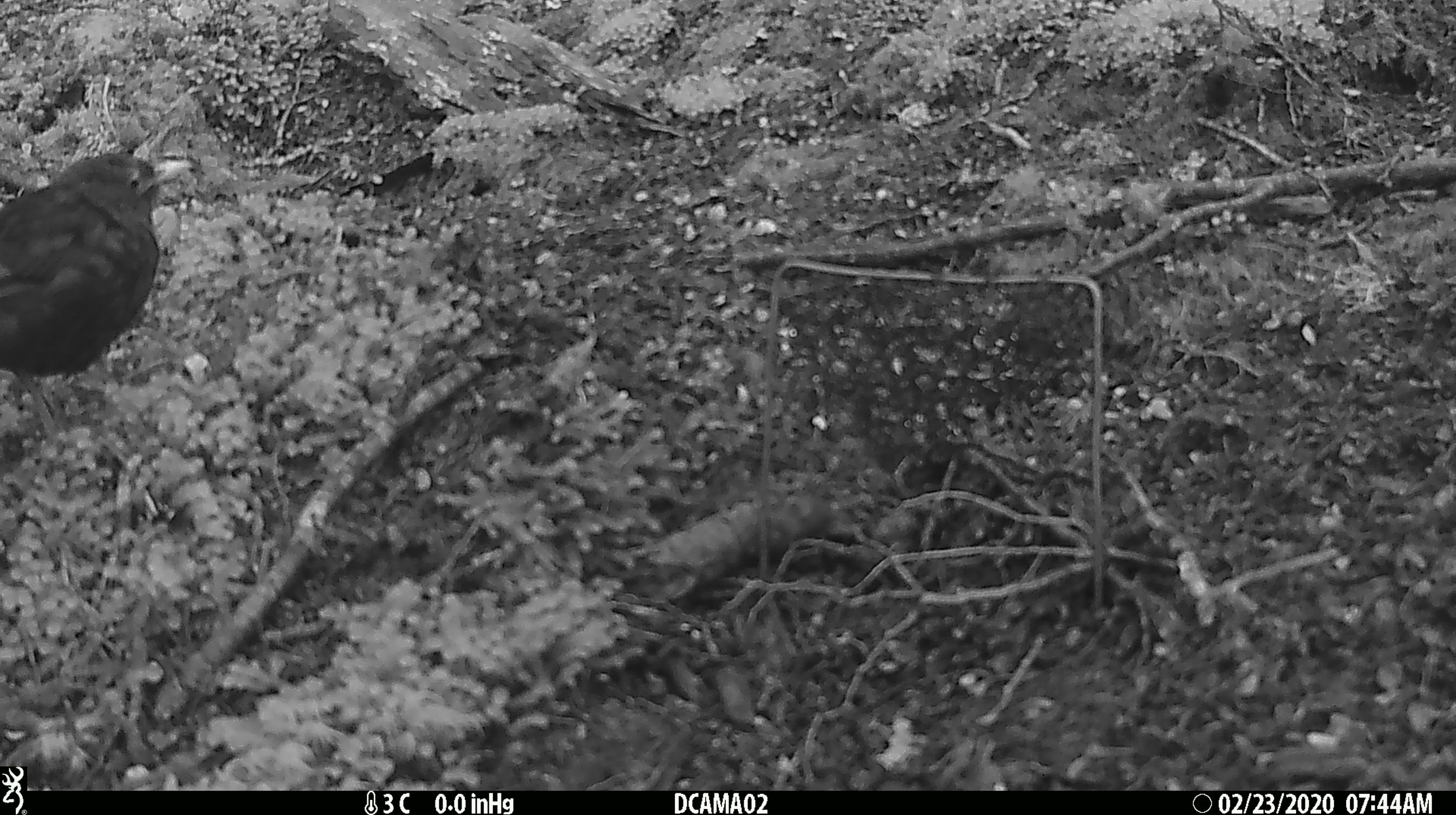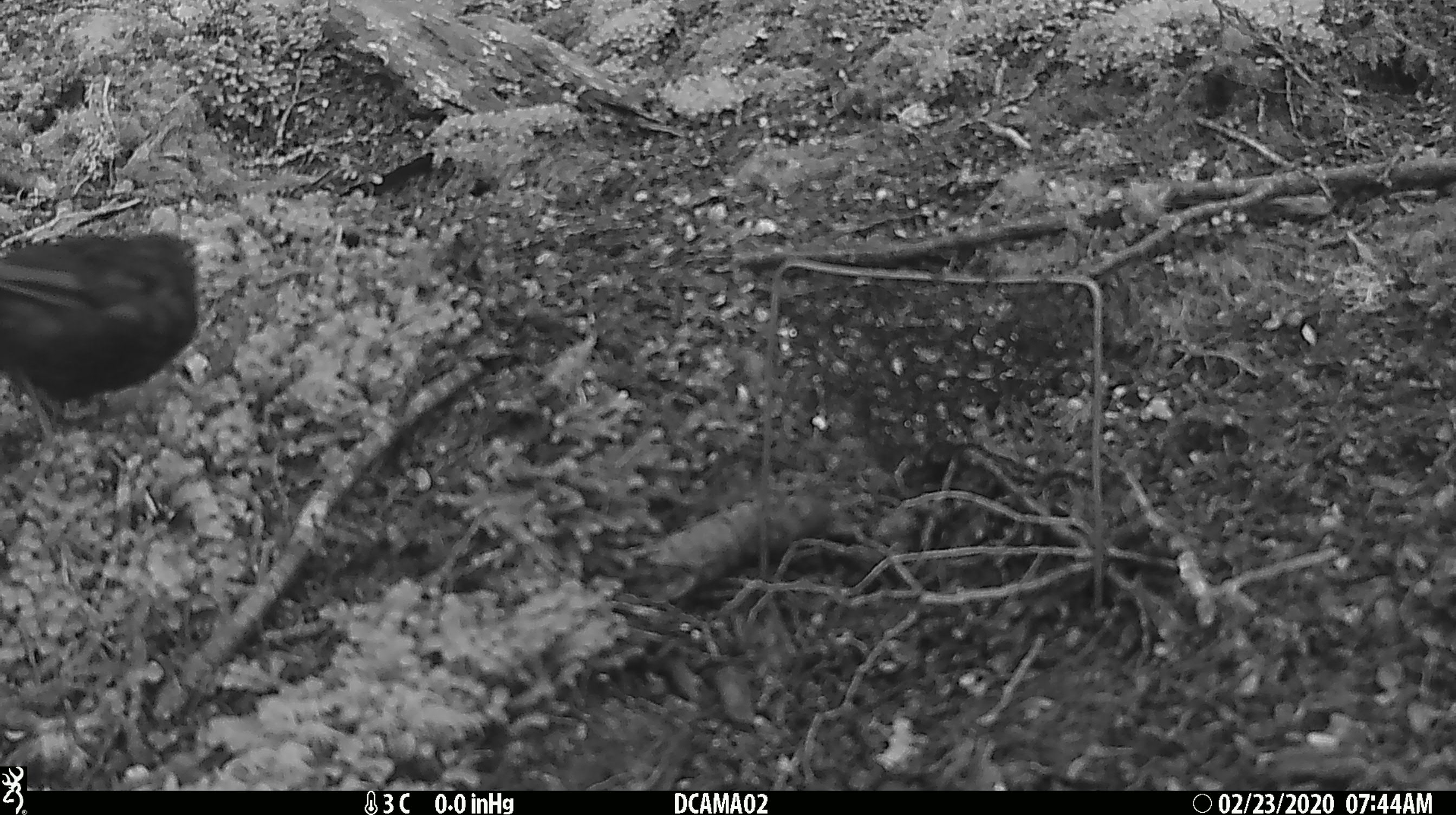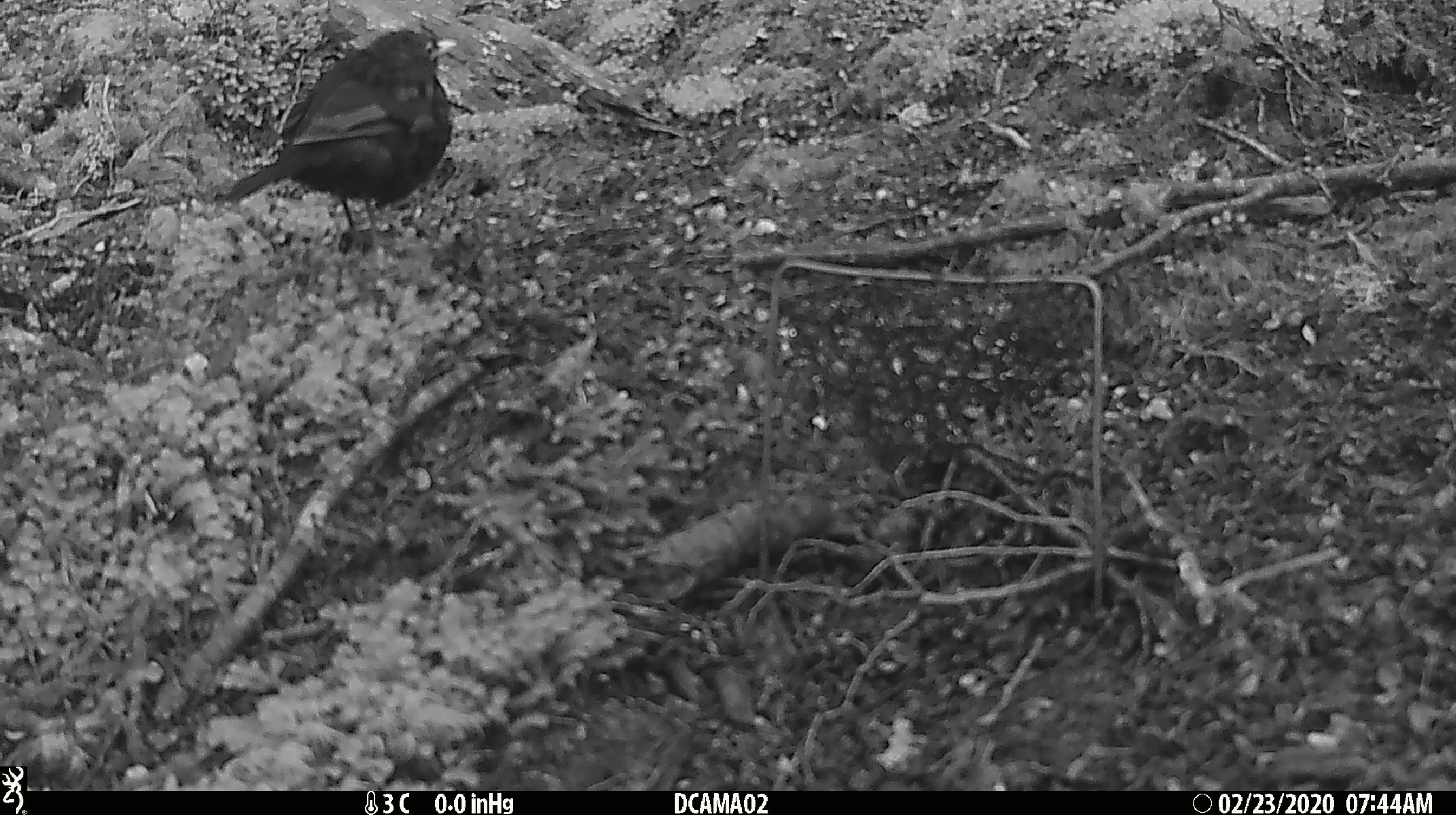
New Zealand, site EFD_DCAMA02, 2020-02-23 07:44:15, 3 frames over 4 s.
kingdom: Animalia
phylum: Chordata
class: Aves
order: Passeriformes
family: Turdidae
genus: Turdus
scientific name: Turdus merula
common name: eurasian blackbird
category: blackbird